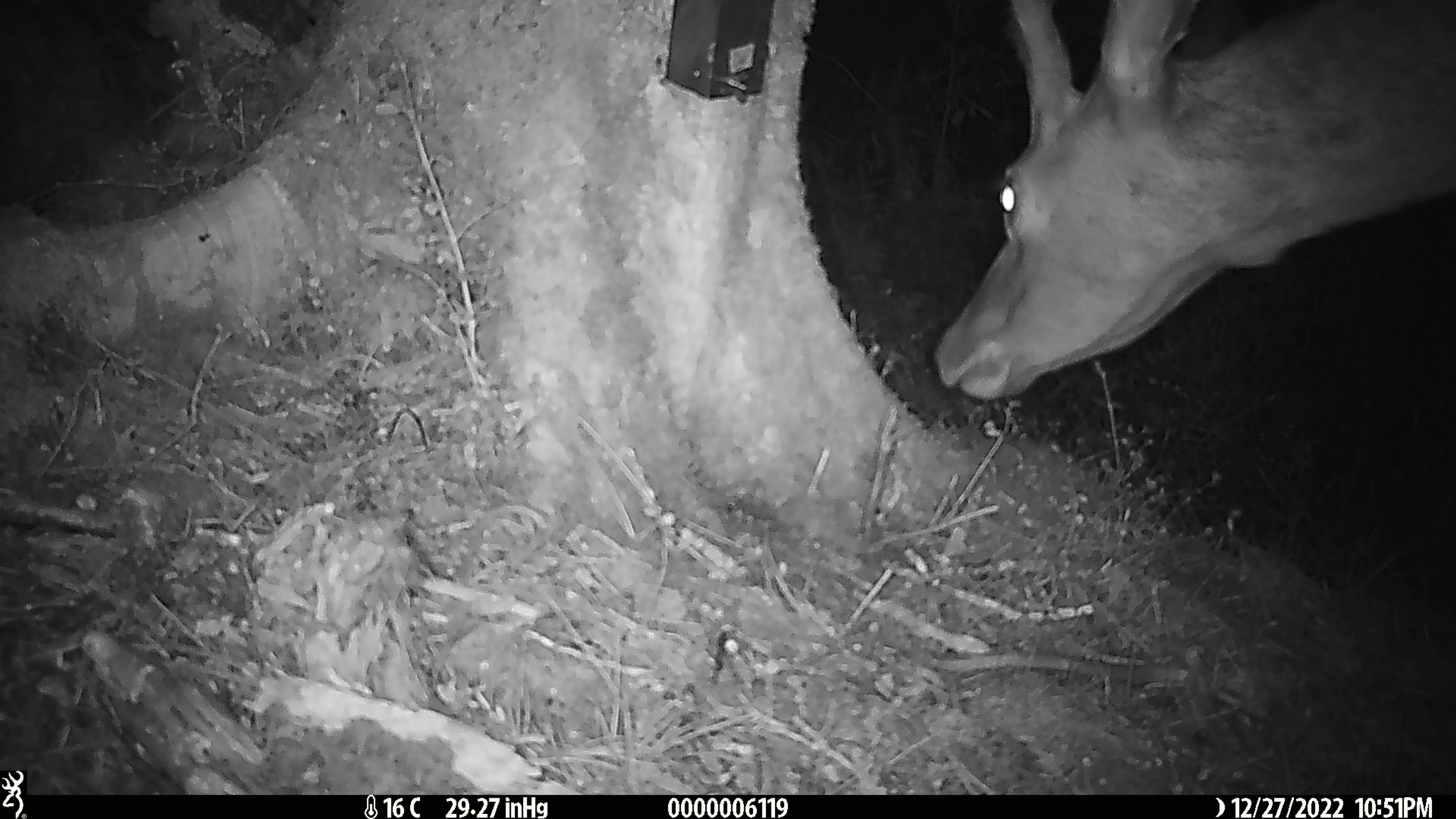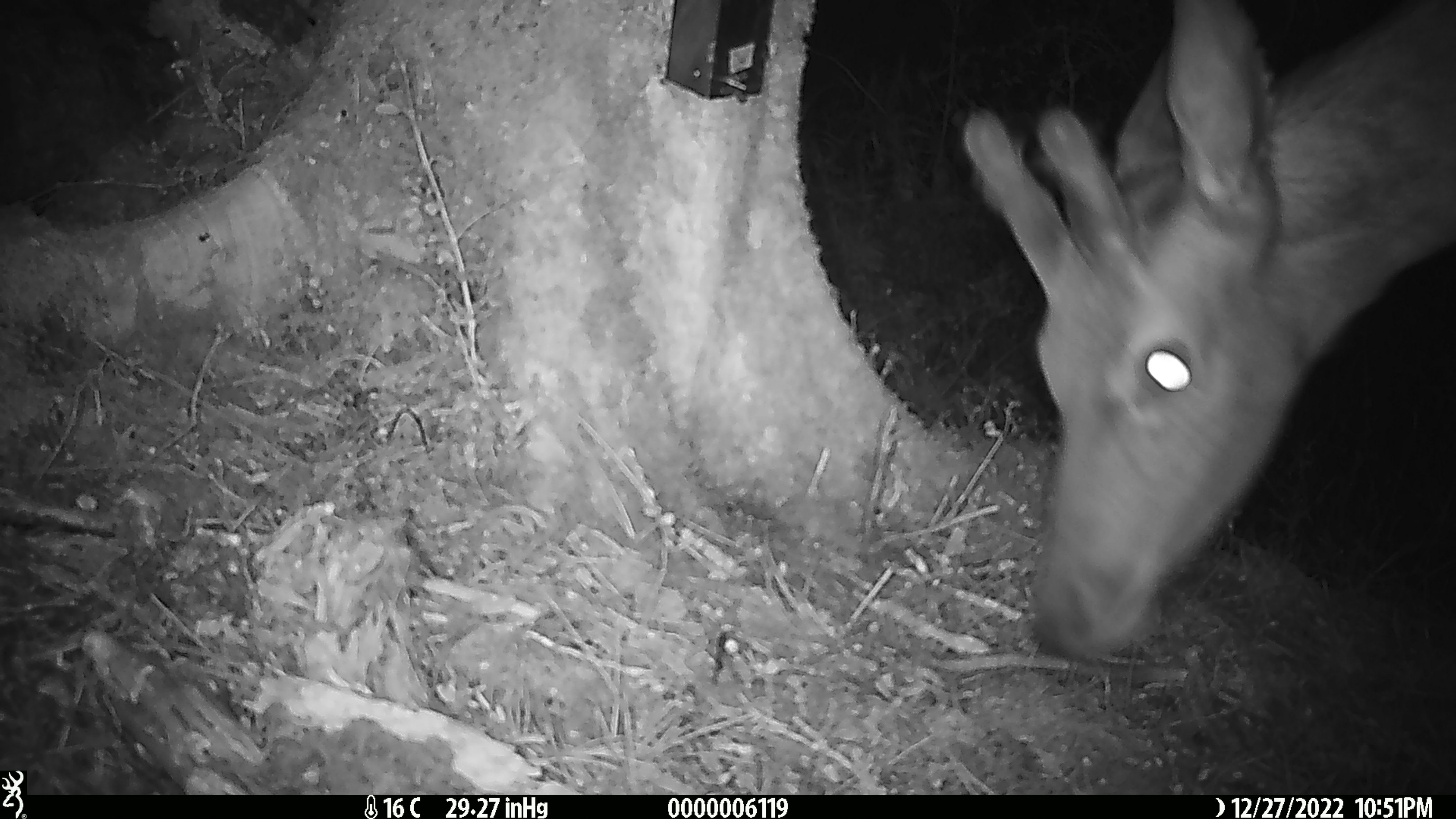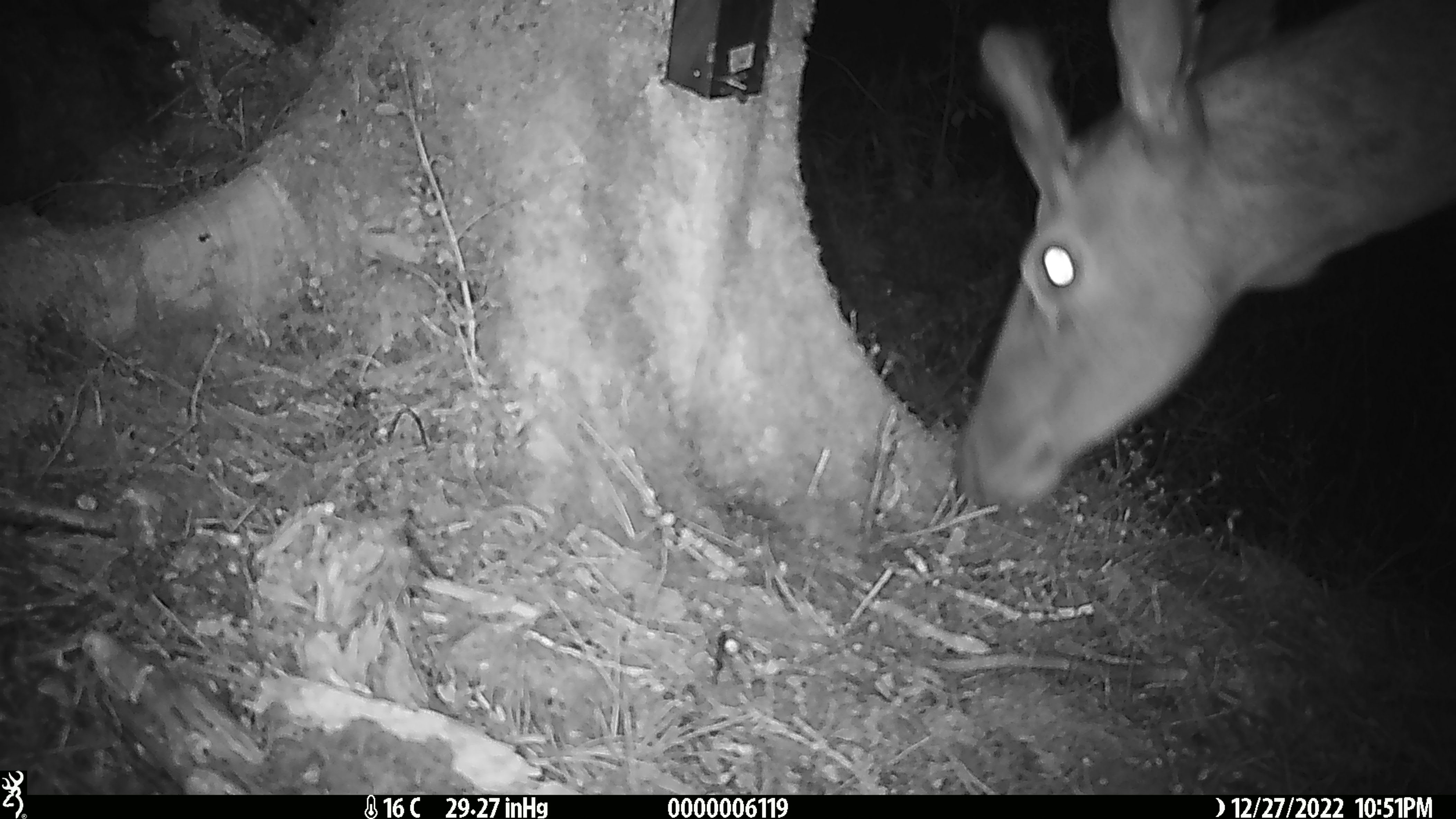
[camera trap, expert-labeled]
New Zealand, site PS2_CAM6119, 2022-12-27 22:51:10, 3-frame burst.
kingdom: Animalia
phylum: Chordata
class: Mammalia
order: Artiodactyla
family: Cervidae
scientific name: Cervidae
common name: deer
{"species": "deer (Cervidae)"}